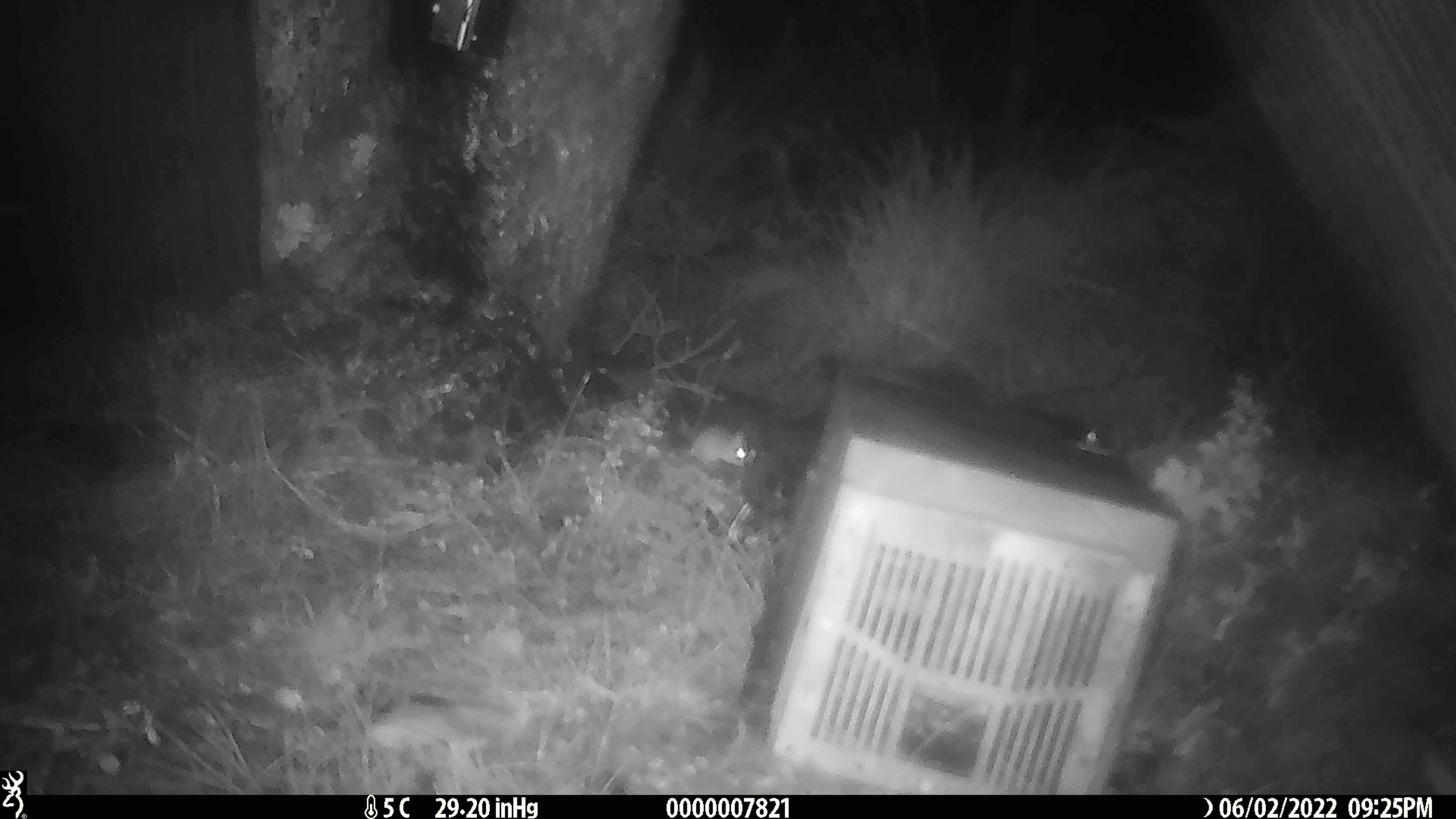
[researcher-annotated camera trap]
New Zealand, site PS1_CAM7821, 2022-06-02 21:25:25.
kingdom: Animalia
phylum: Chordata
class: Mammalia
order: Rodentia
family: Muridae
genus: Mus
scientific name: Mus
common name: mouse